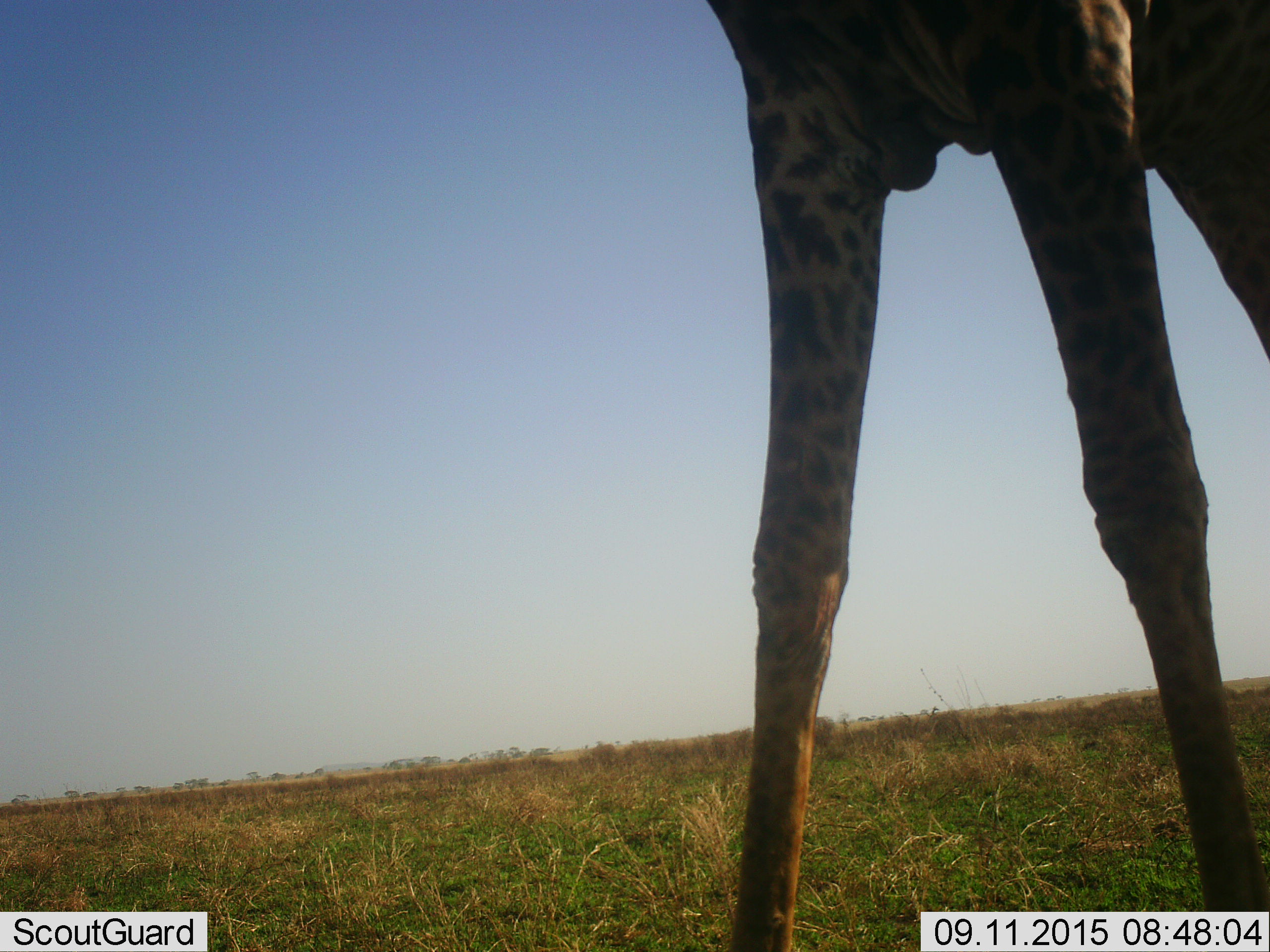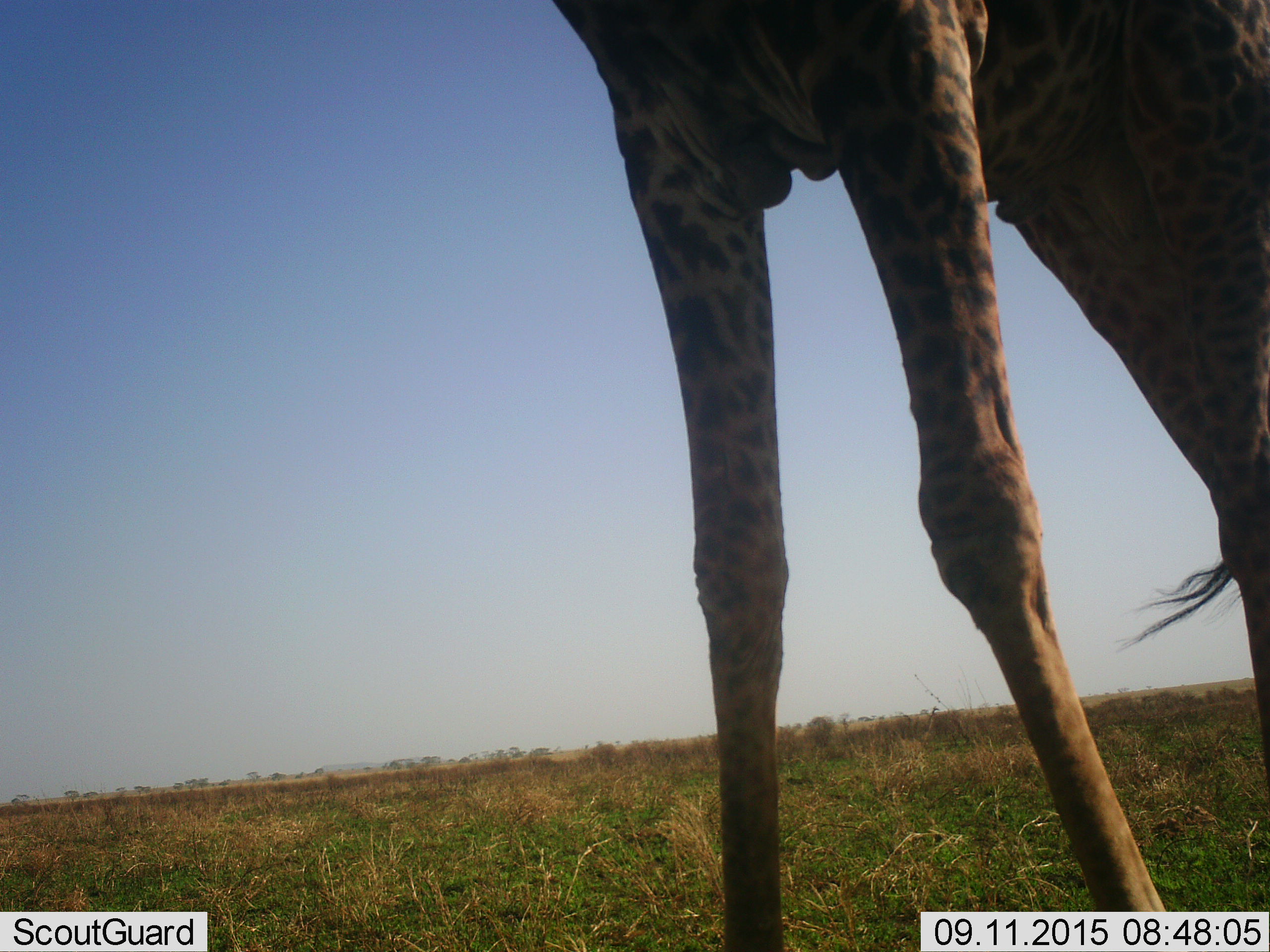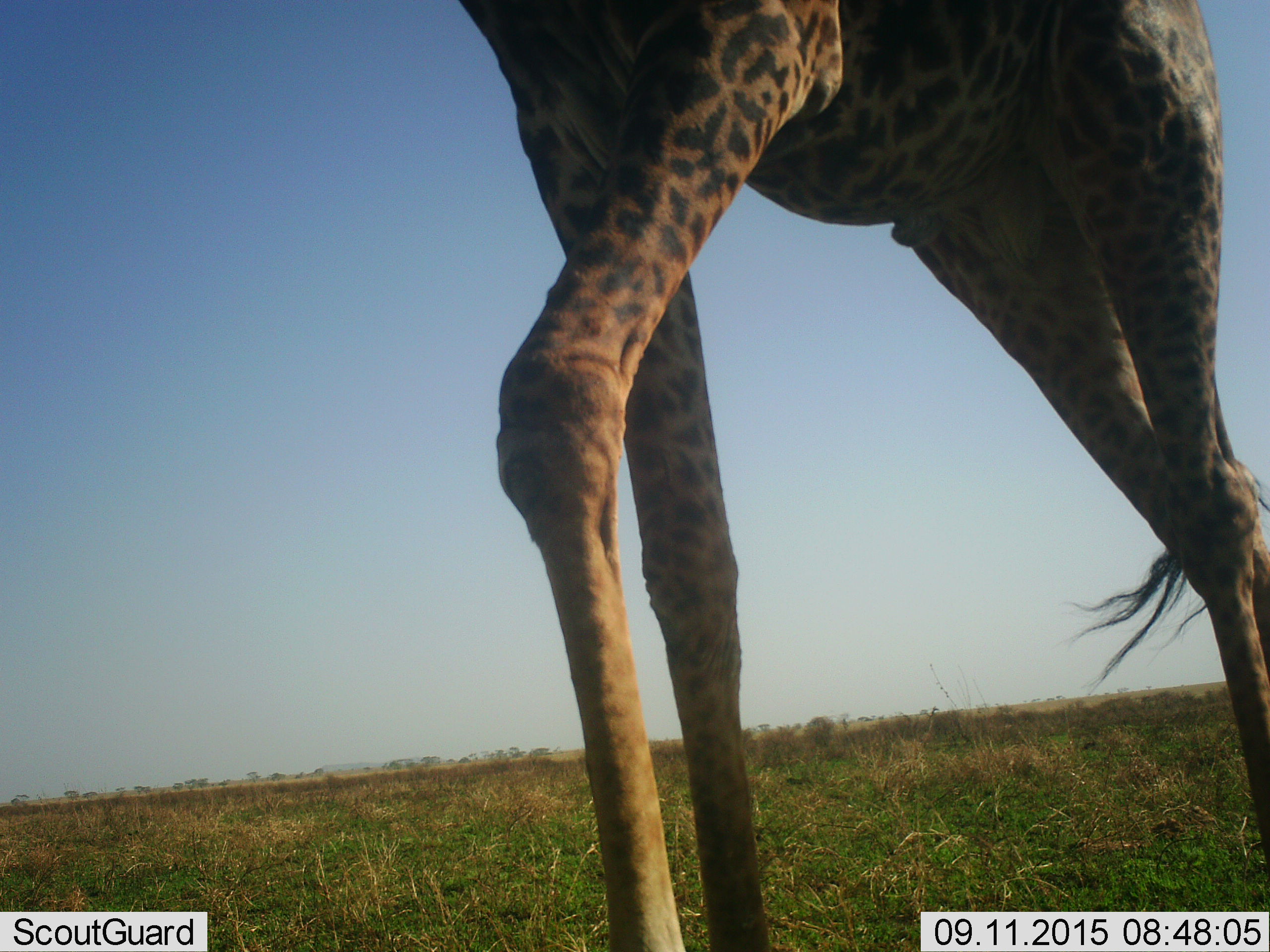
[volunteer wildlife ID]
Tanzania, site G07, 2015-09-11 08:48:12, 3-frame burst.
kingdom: Animalia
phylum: Chordata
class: Mammalia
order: Artiodactyla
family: Giraffidae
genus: Giraffa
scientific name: Giraffa camelopardalis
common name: giraffe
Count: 1.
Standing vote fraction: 20%.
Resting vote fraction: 0%.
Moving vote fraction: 80%.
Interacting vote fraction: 0%.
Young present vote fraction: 0%.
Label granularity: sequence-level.